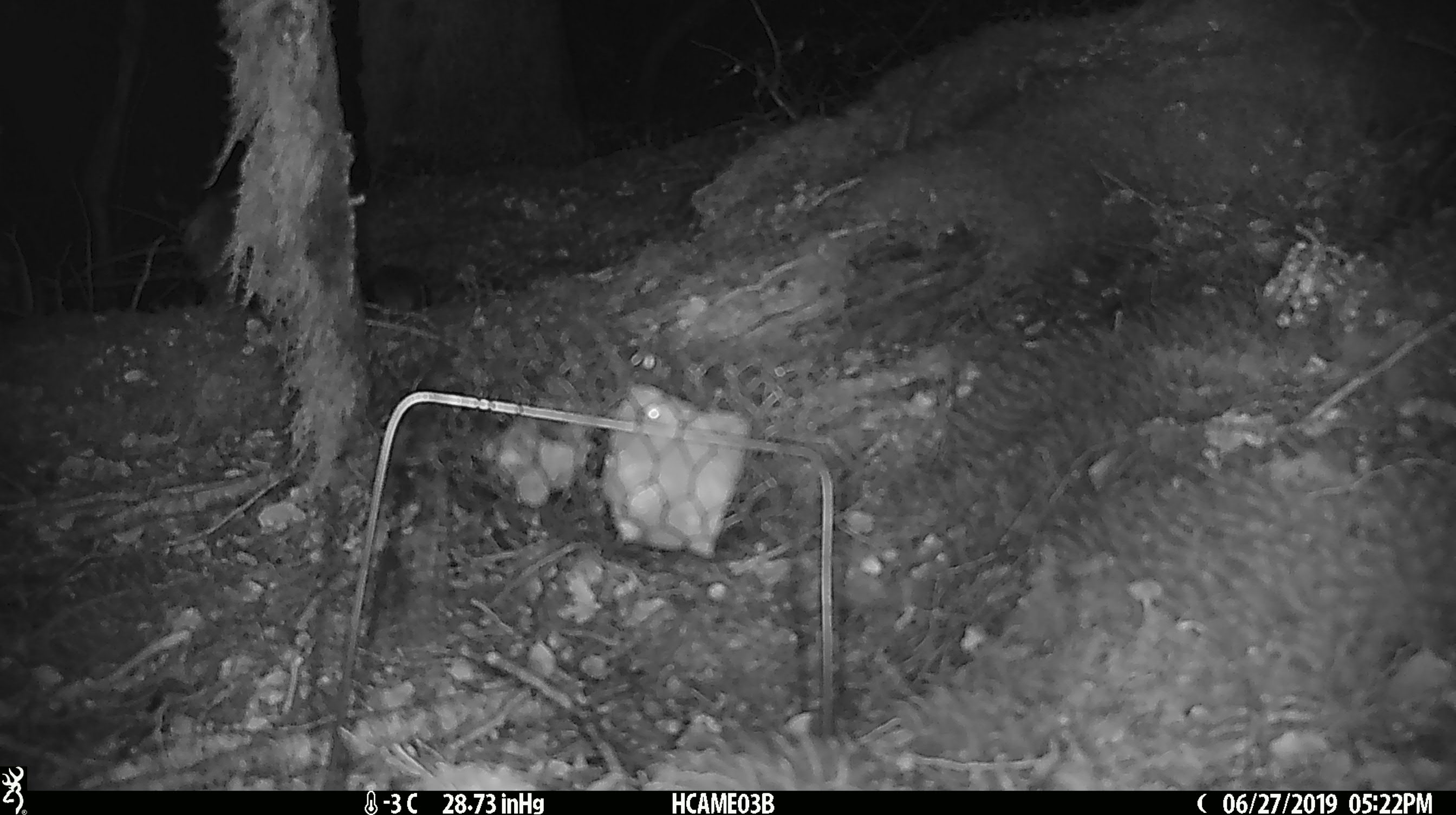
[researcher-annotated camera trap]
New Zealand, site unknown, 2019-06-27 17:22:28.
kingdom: Animalia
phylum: Chordata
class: Mammalia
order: Rodentia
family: Muridae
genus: Mus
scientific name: Mus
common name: mouse